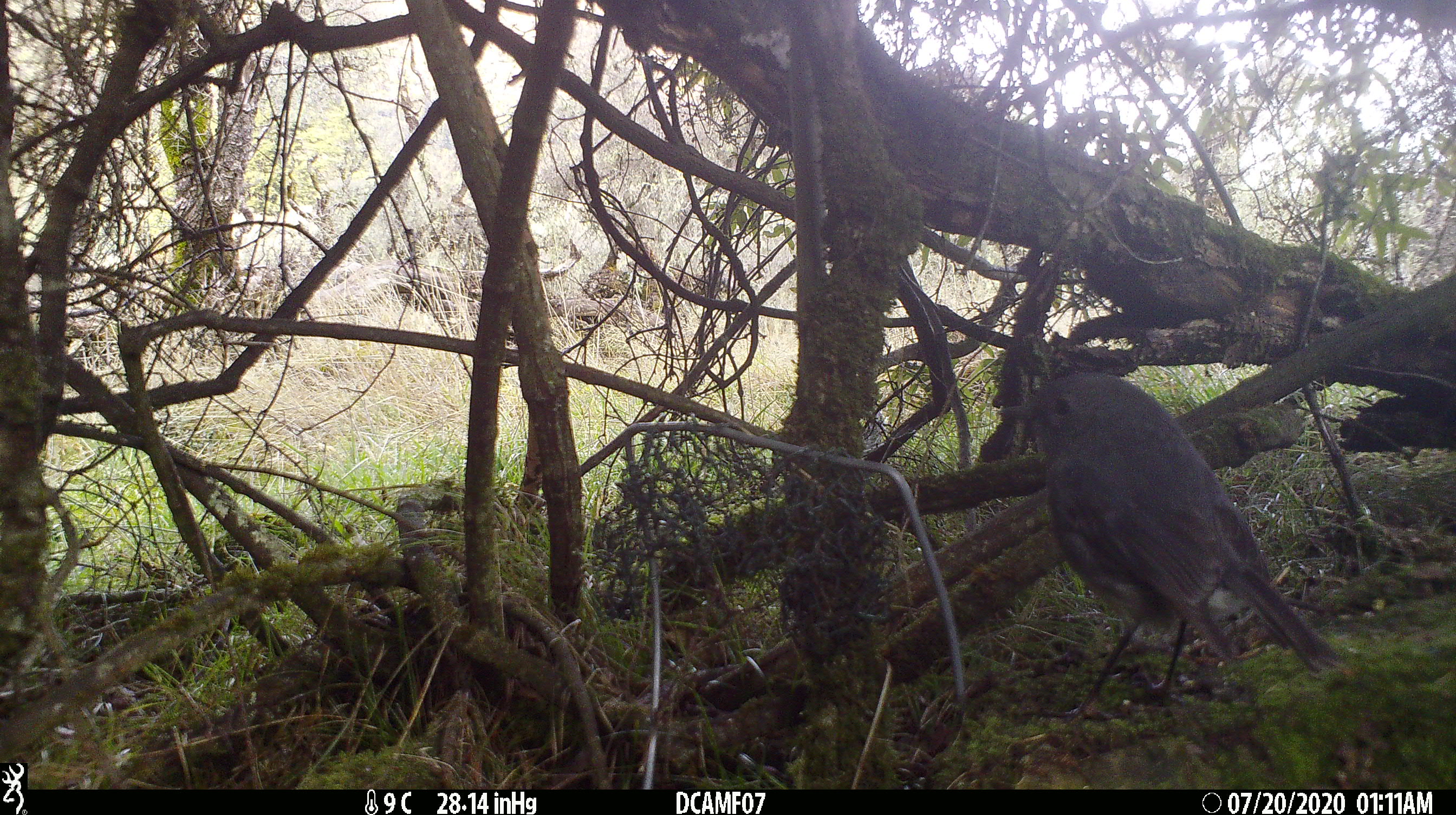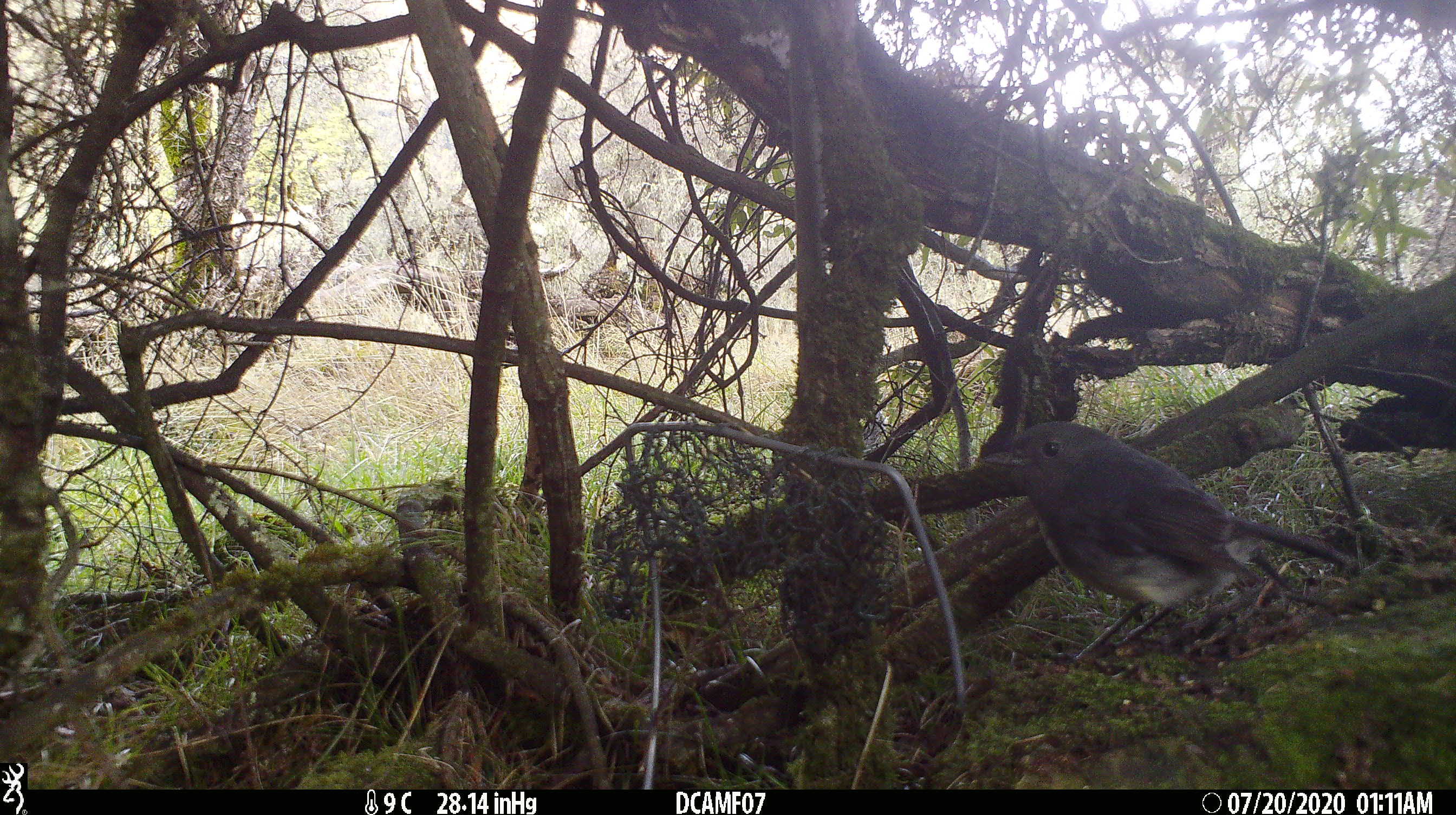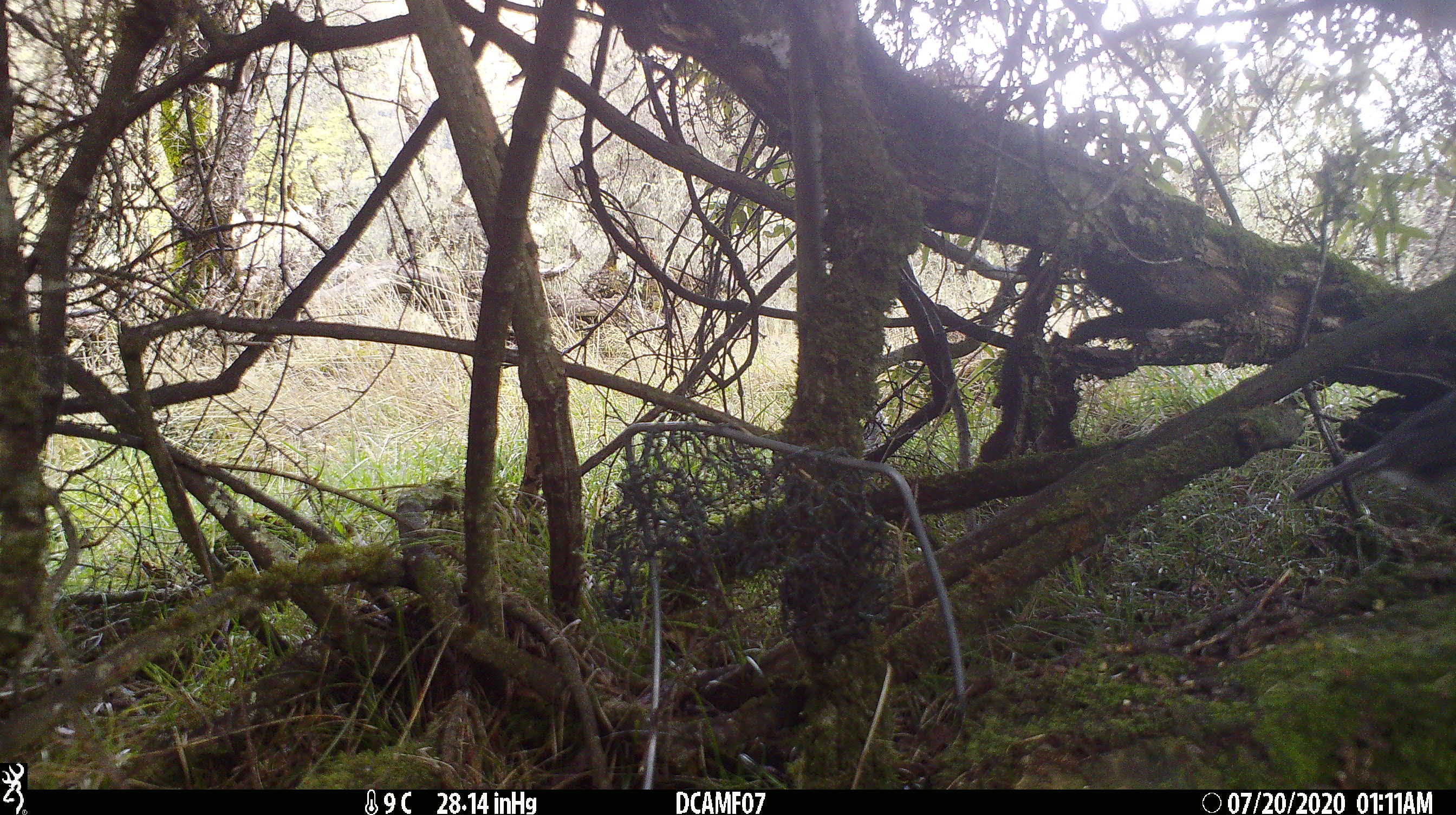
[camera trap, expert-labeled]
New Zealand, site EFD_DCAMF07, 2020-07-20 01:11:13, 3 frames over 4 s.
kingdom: Animalia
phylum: Chordata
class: Aves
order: Passeriformes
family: Petroicidae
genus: Petroica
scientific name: Petroica australis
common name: new zealand robin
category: robin